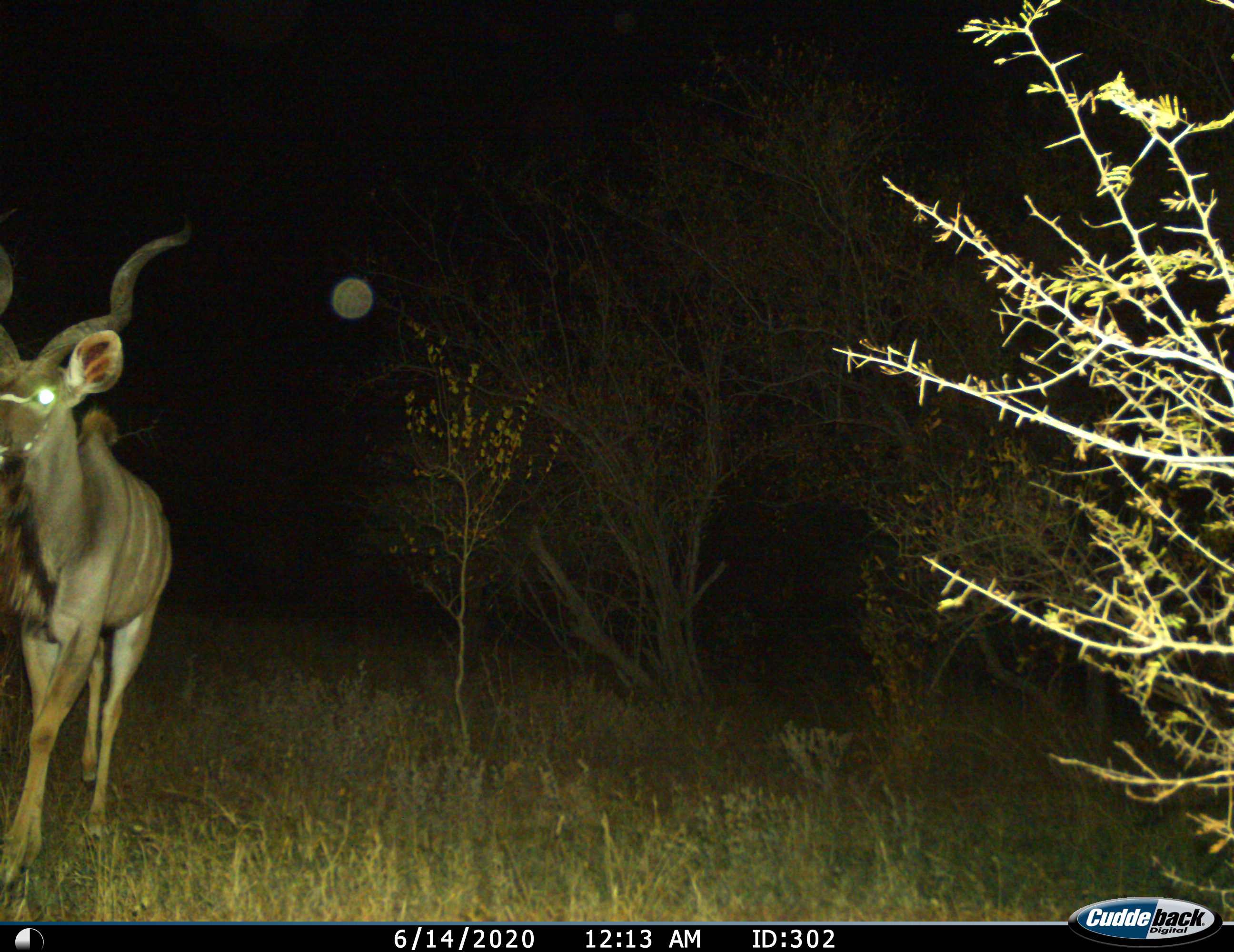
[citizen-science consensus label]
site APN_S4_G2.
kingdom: Animalia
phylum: Chordata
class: Mammalia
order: Artiodactyla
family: Bovidae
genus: Tragelaphus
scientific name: Tragelaphus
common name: kudu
Kudu (Tragelaphus), count 1. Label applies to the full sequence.